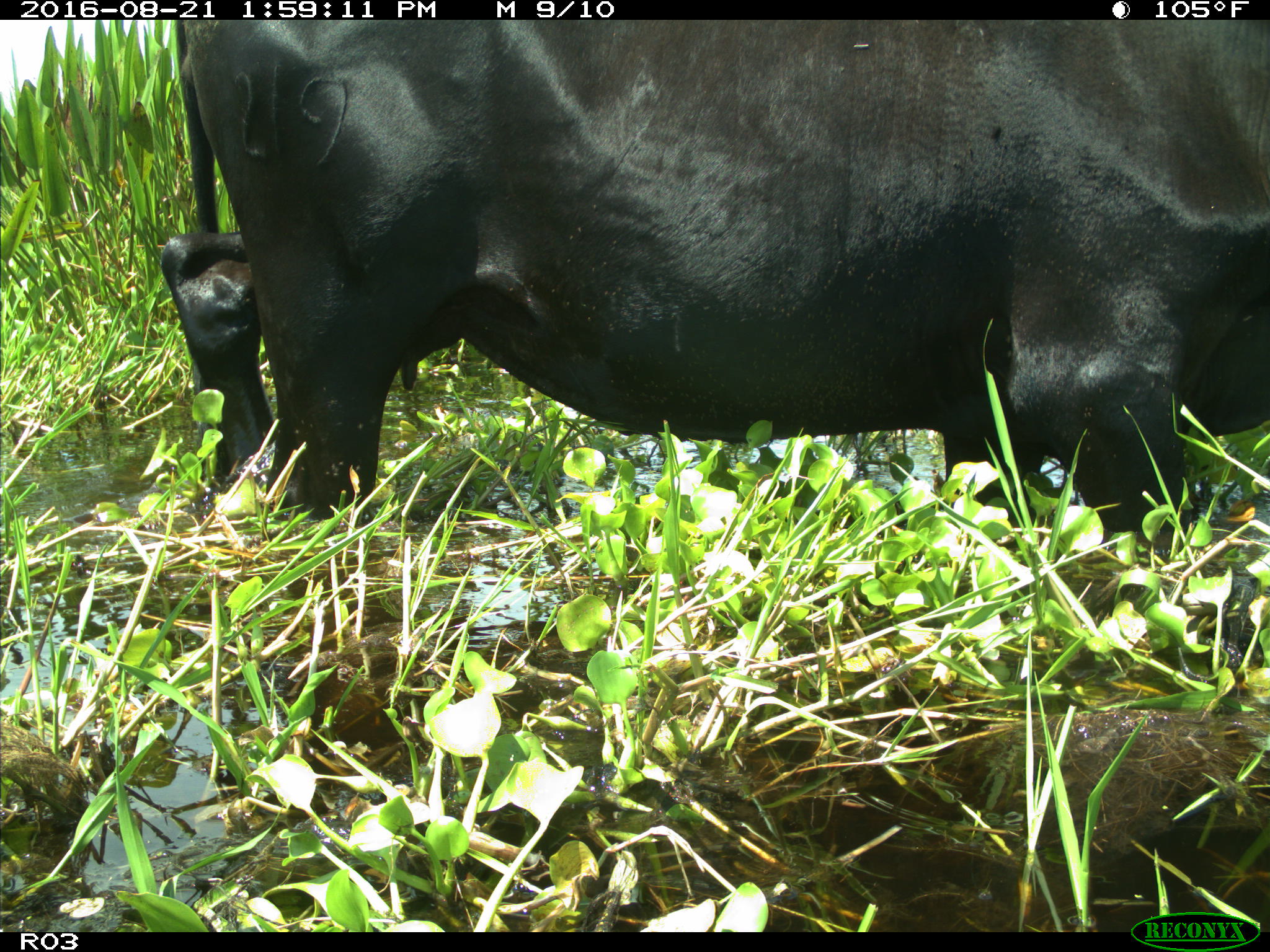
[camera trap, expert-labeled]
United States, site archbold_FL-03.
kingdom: Animalia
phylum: Chordata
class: Mammalia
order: Artiodactyla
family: Bovidae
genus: Bos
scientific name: Bos taurus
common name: domestic cow